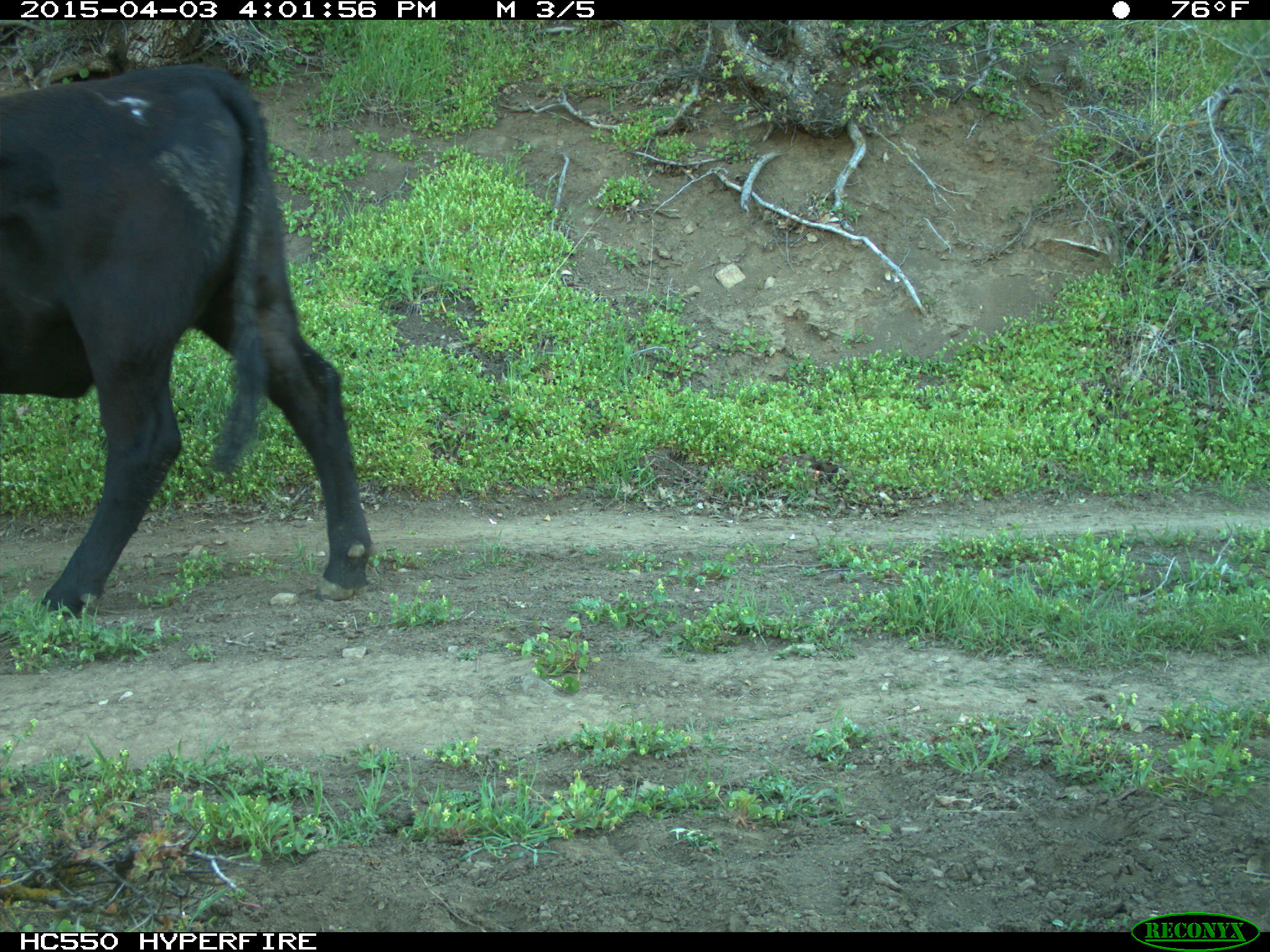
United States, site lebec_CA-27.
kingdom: Animalia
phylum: Chordata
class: Mammalia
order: Artiodactyla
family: Bovidae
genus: Bos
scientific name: Bos taurus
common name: domestic cow